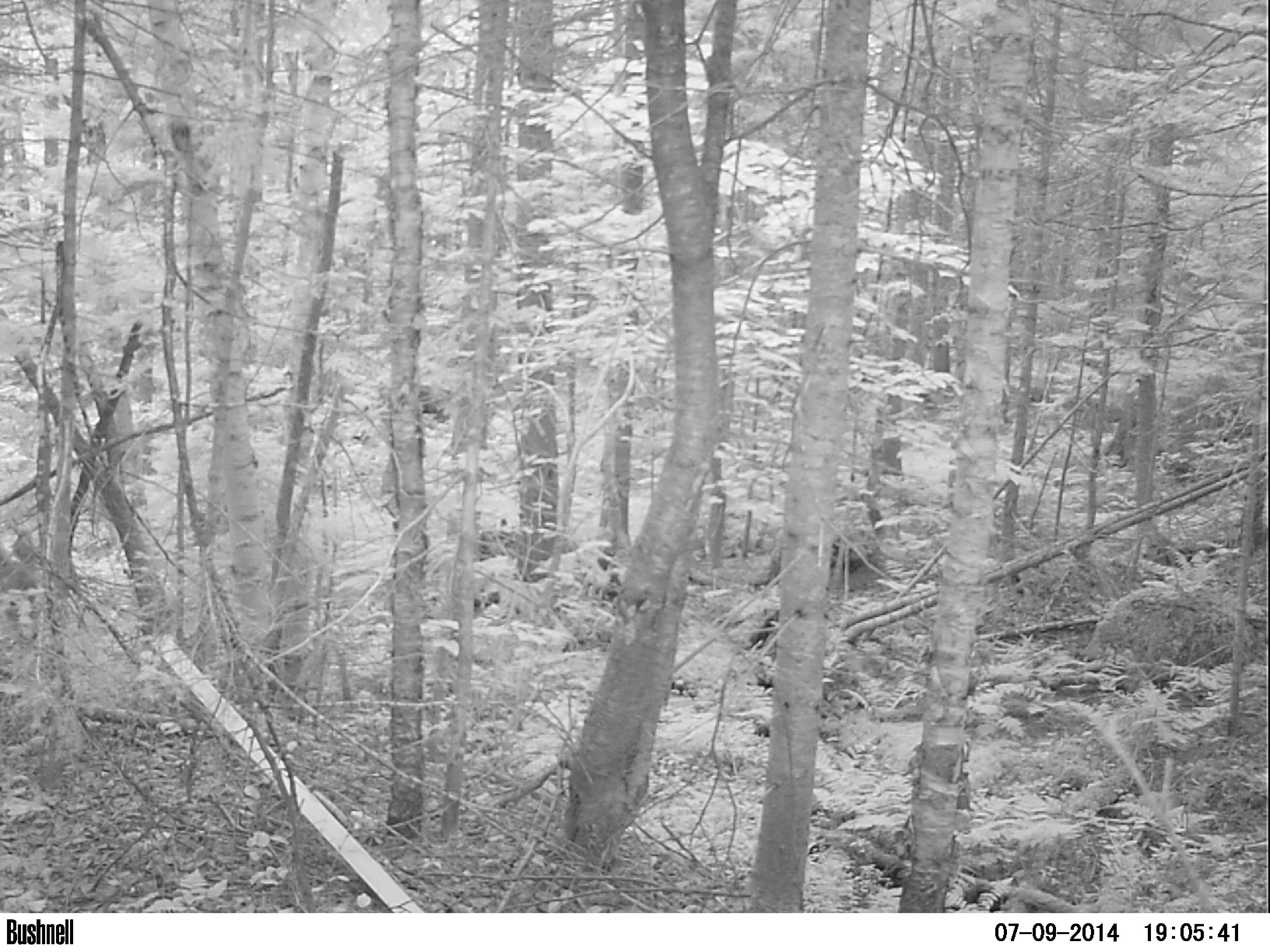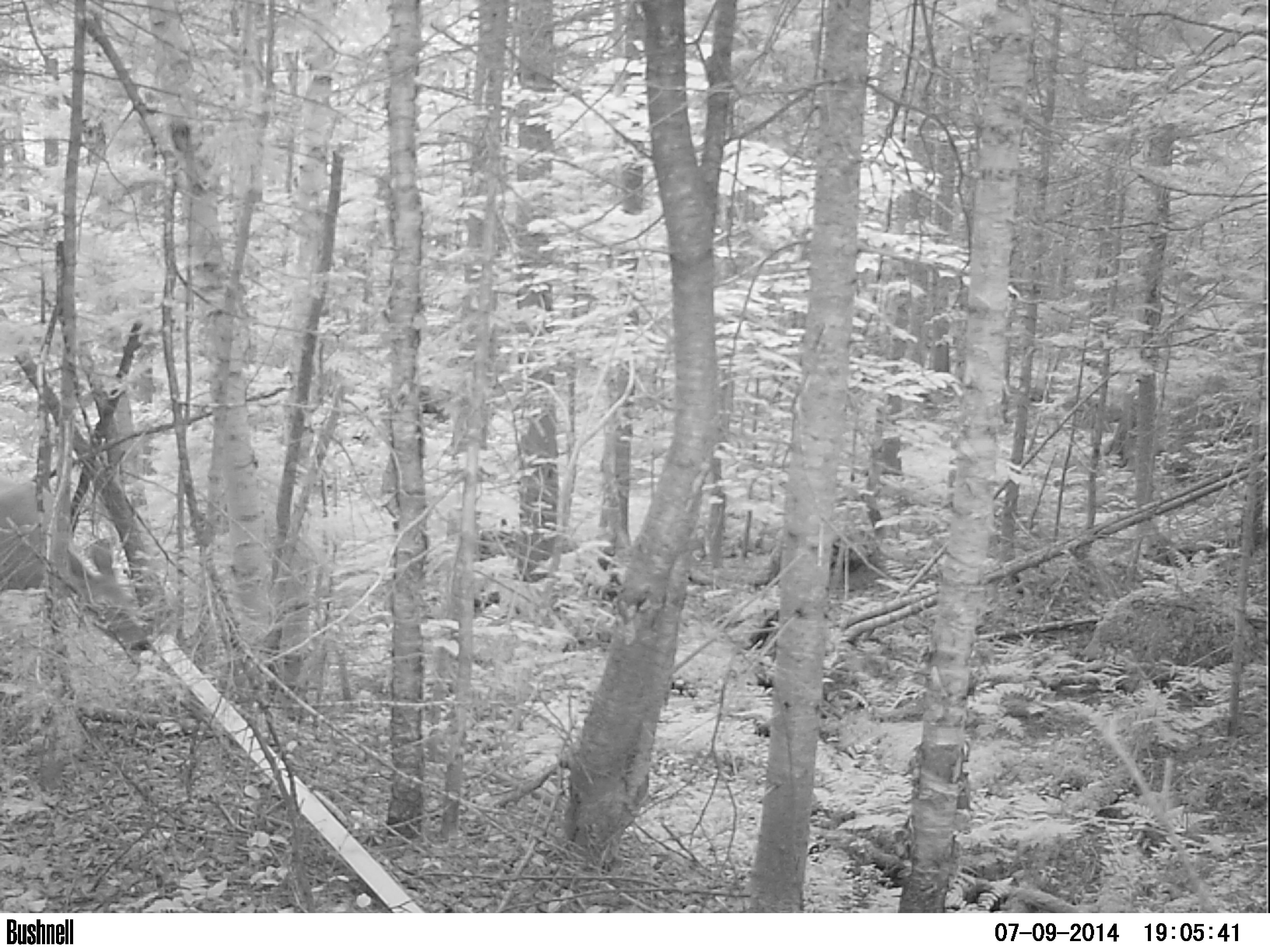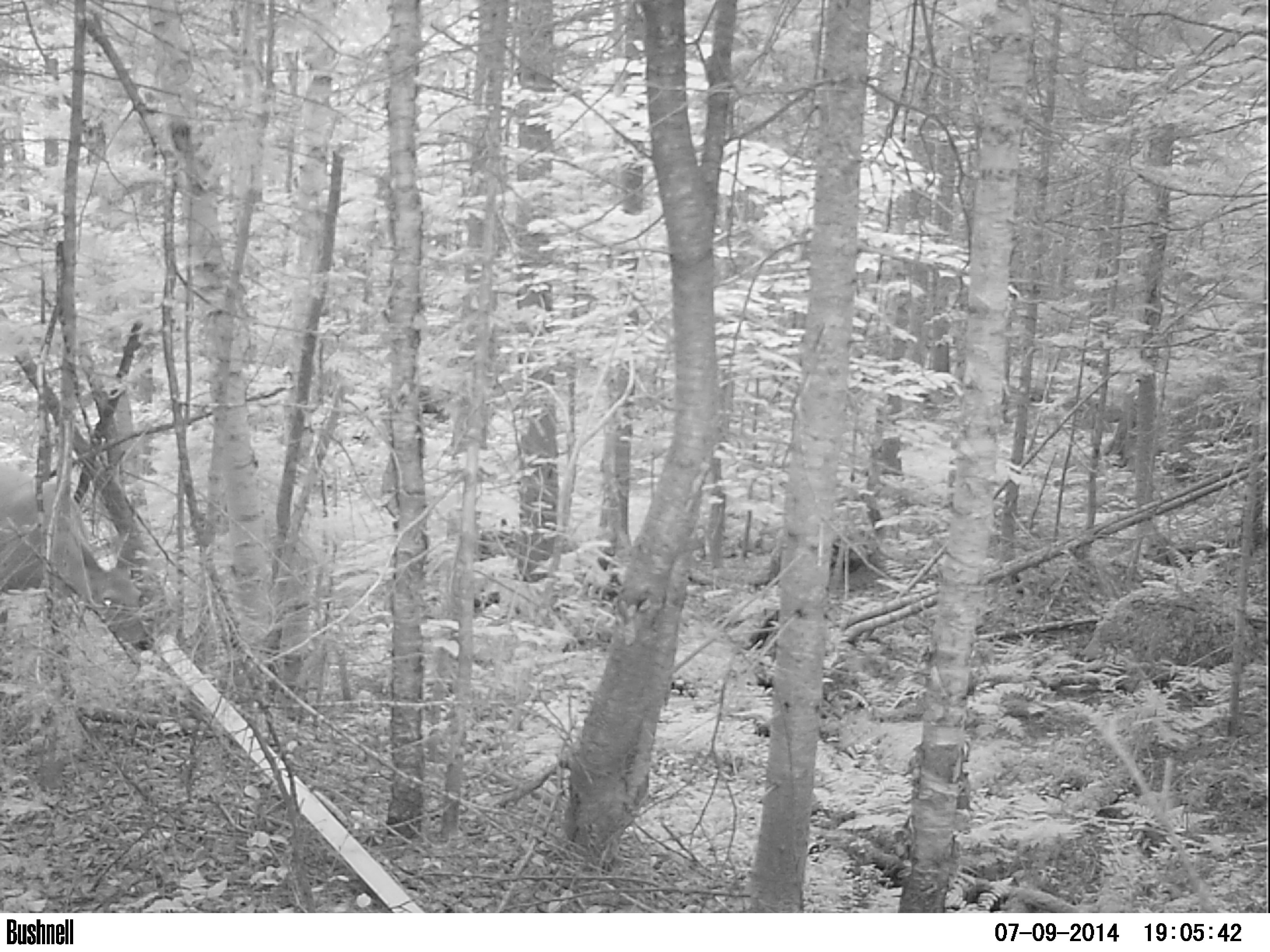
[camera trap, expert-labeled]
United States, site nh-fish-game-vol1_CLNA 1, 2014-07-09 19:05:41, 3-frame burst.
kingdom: Animalia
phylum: Chordata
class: Mammalia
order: Artiodactyla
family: Cervidae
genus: Odocoileus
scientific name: Odocoileus virginianus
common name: white-tailed deer